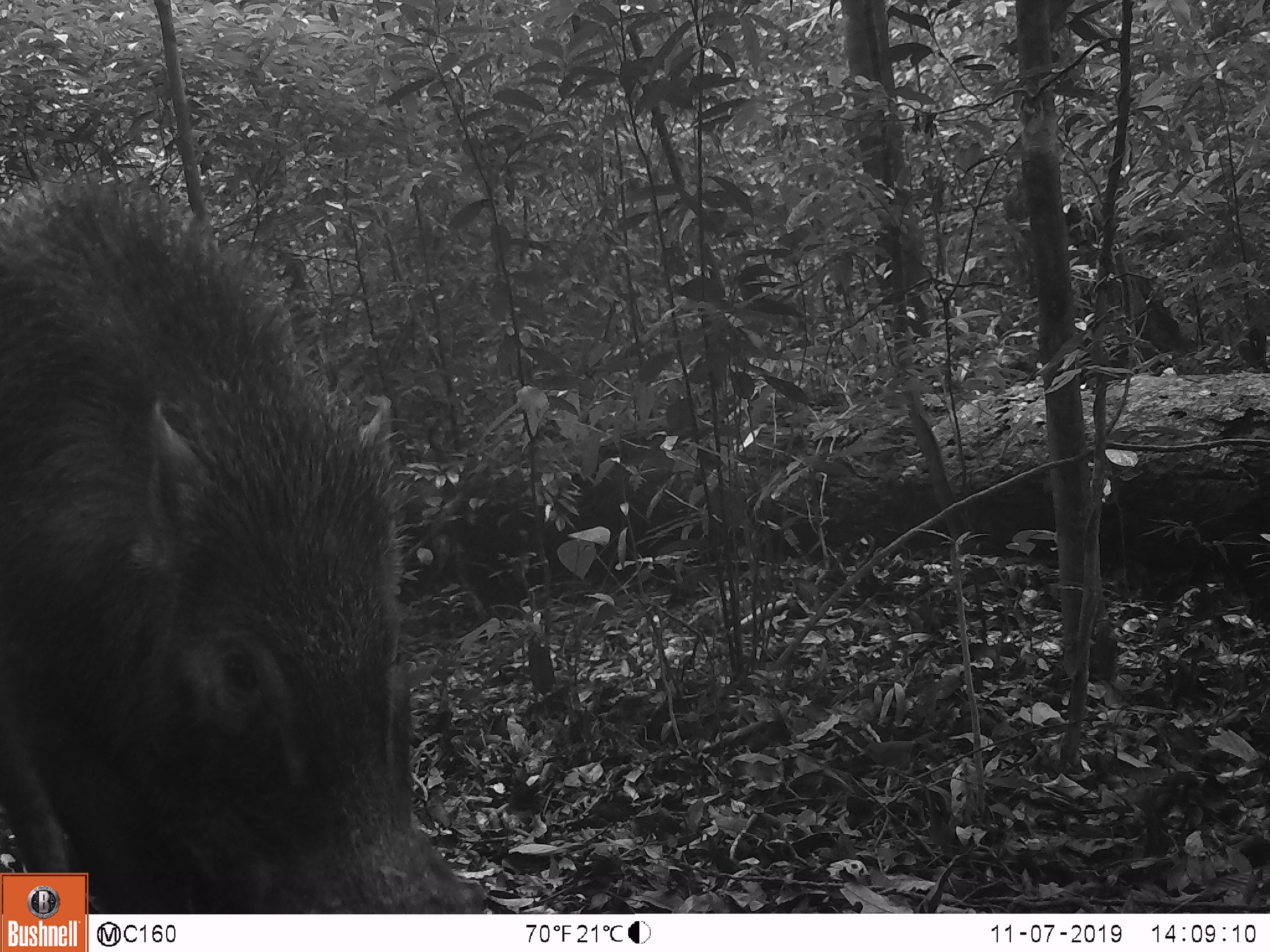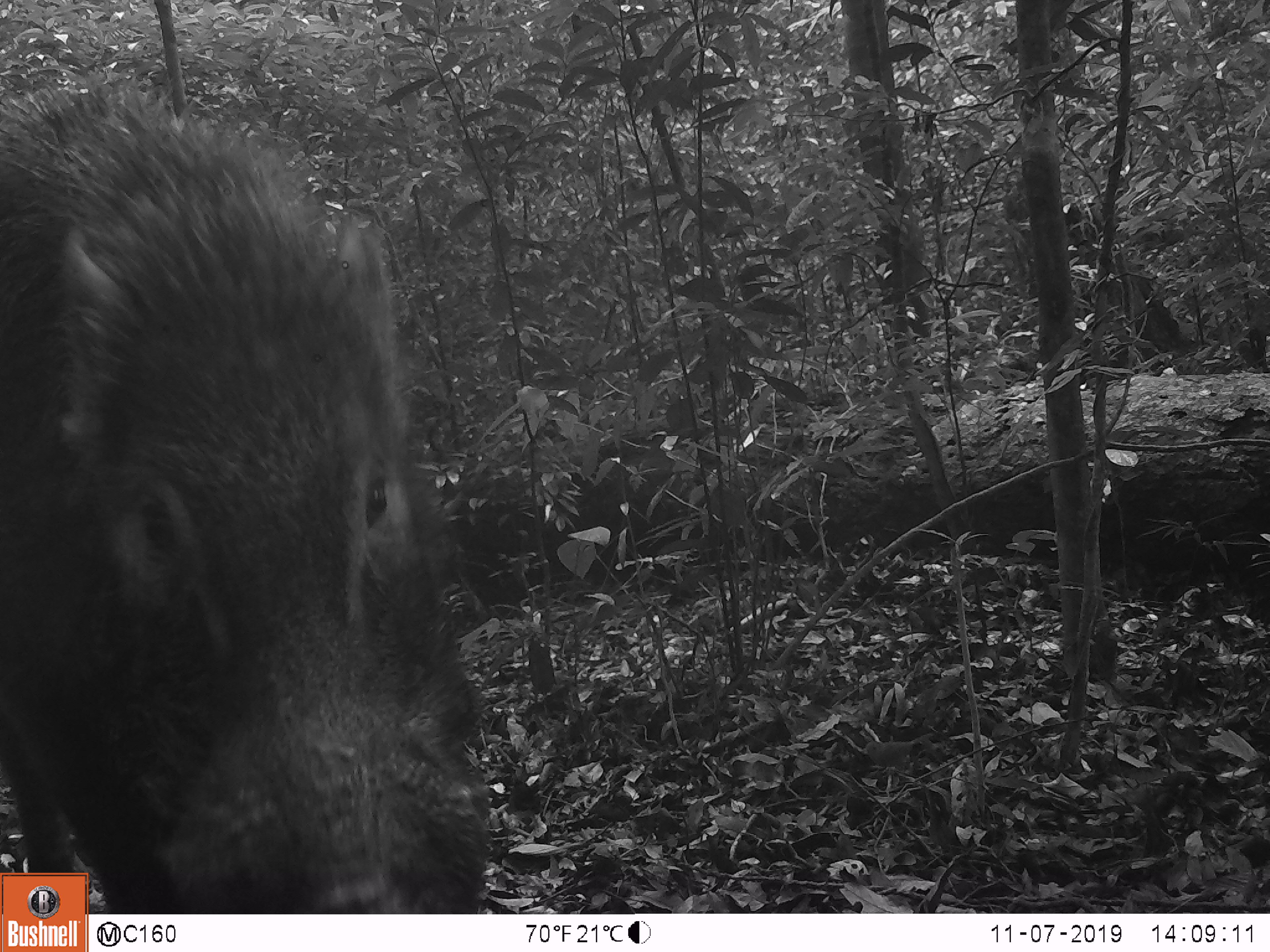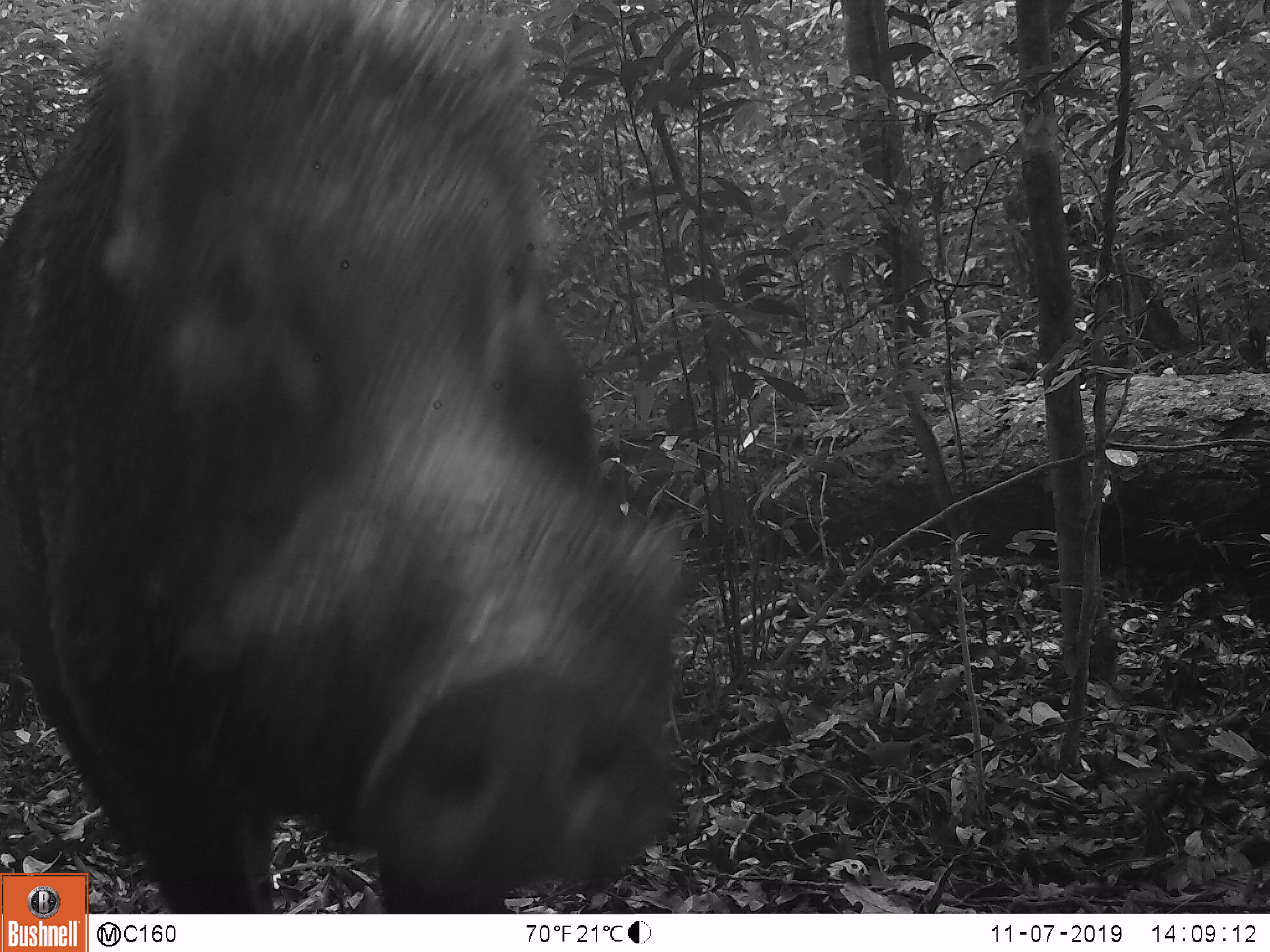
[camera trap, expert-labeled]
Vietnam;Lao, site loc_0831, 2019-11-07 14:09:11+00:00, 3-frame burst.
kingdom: Animalia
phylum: Chordata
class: Mammalia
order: Artiodactyla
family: Suidae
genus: Sus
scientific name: Sus scrofa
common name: eurasian wild pig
Eurasian wild pig (Sus scrofa). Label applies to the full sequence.